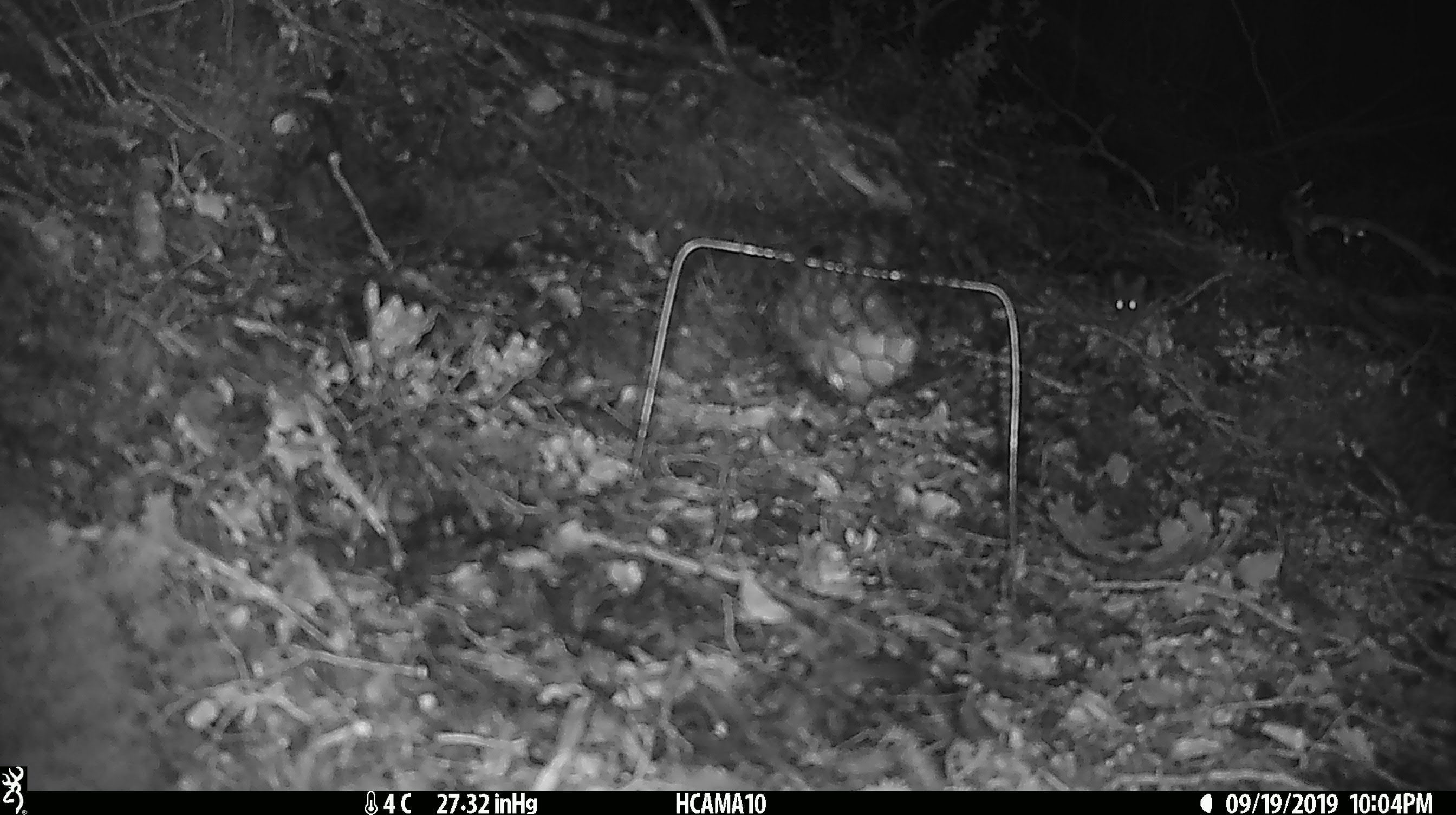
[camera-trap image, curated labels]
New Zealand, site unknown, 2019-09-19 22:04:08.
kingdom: Animalia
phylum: Chordata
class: Mammalia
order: Rodentia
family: Muridae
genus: Mus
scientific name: Mus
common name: mouse